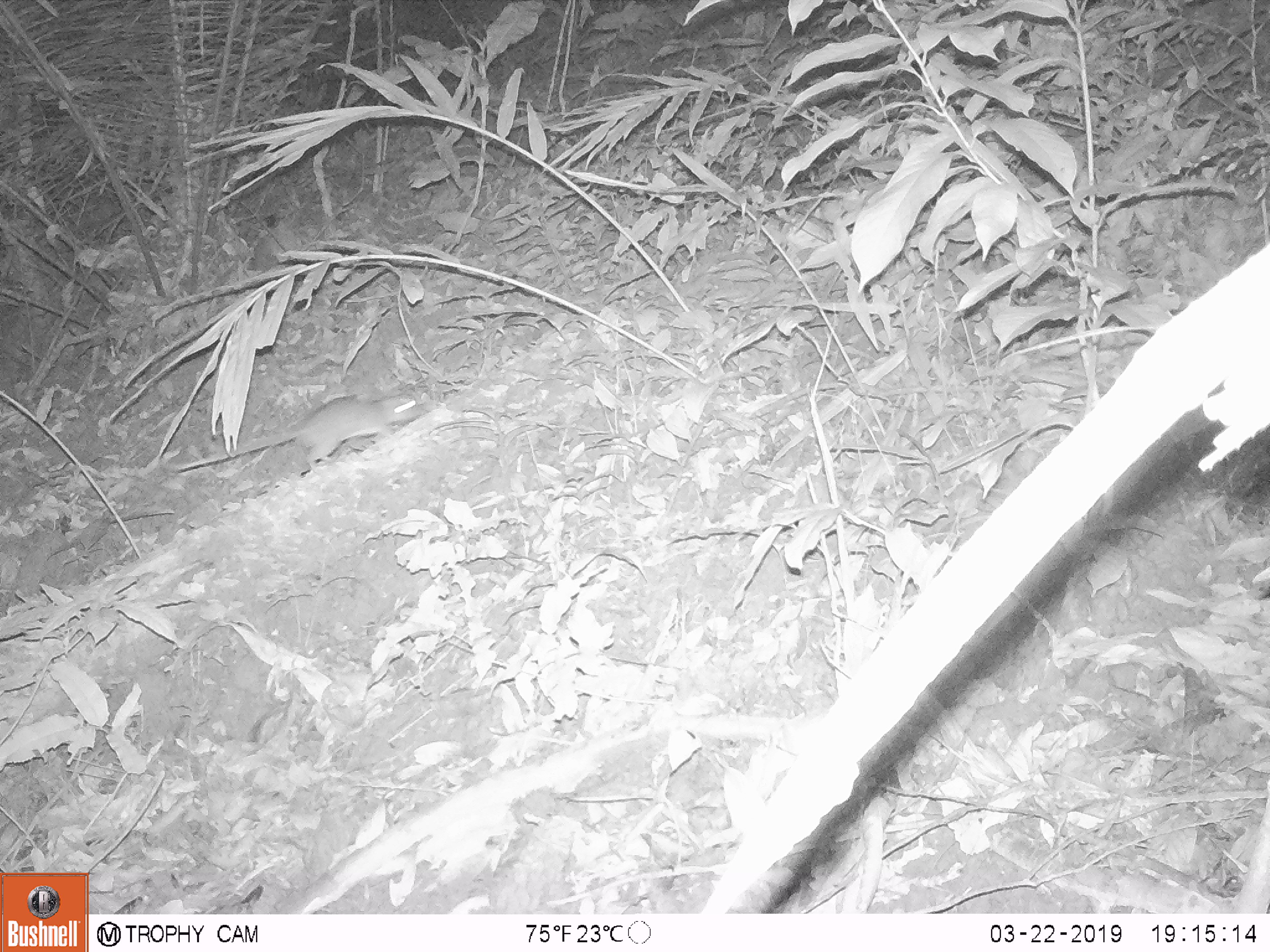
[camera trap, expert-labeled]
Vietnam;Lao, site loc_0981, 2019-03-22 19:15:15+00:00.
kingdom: Animalia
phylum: Chordata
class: Mammalia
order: Rodentia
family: Muridae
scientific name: Muridae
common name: old-world mice and rats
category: unidentified murid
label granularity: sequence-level